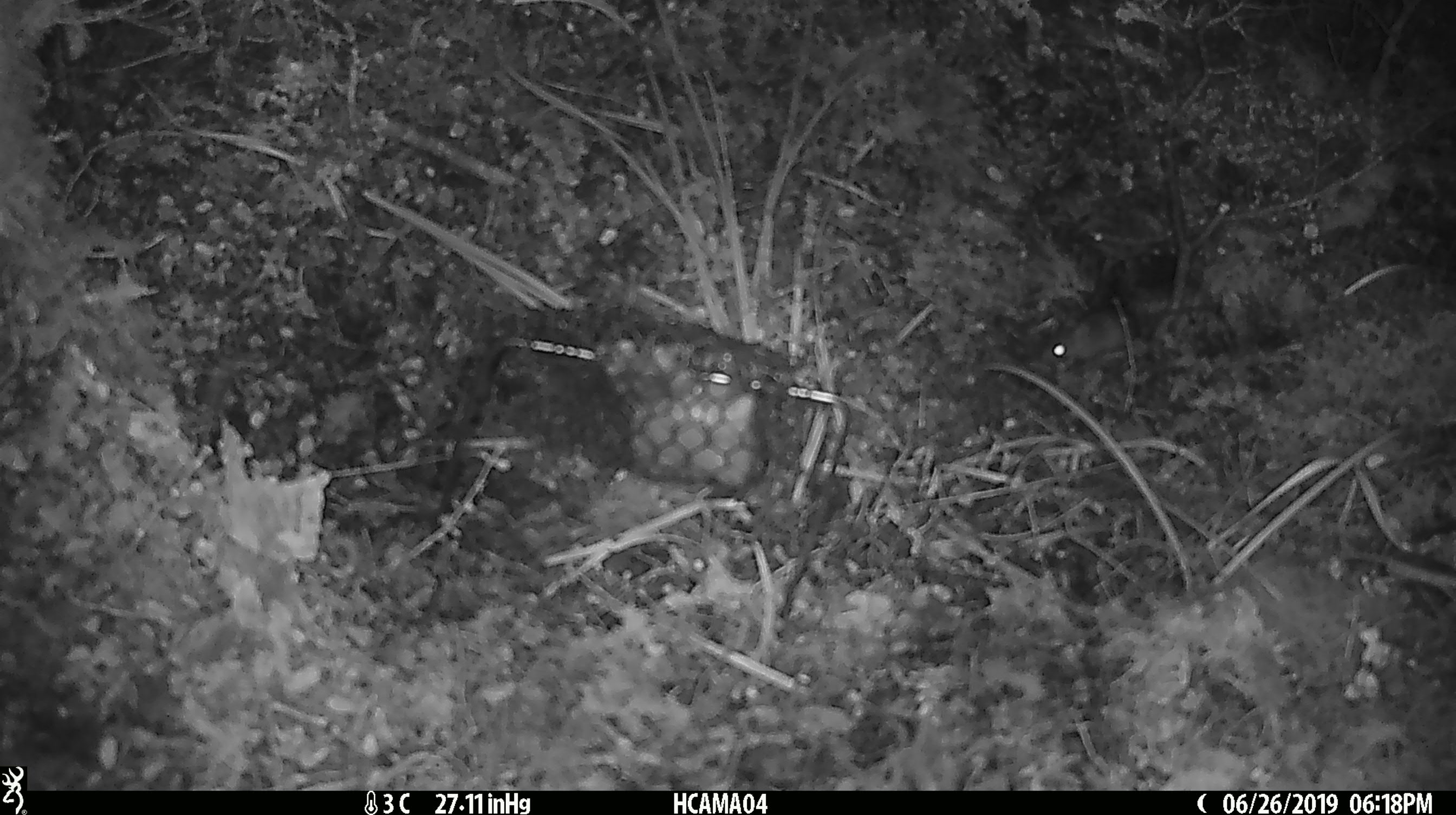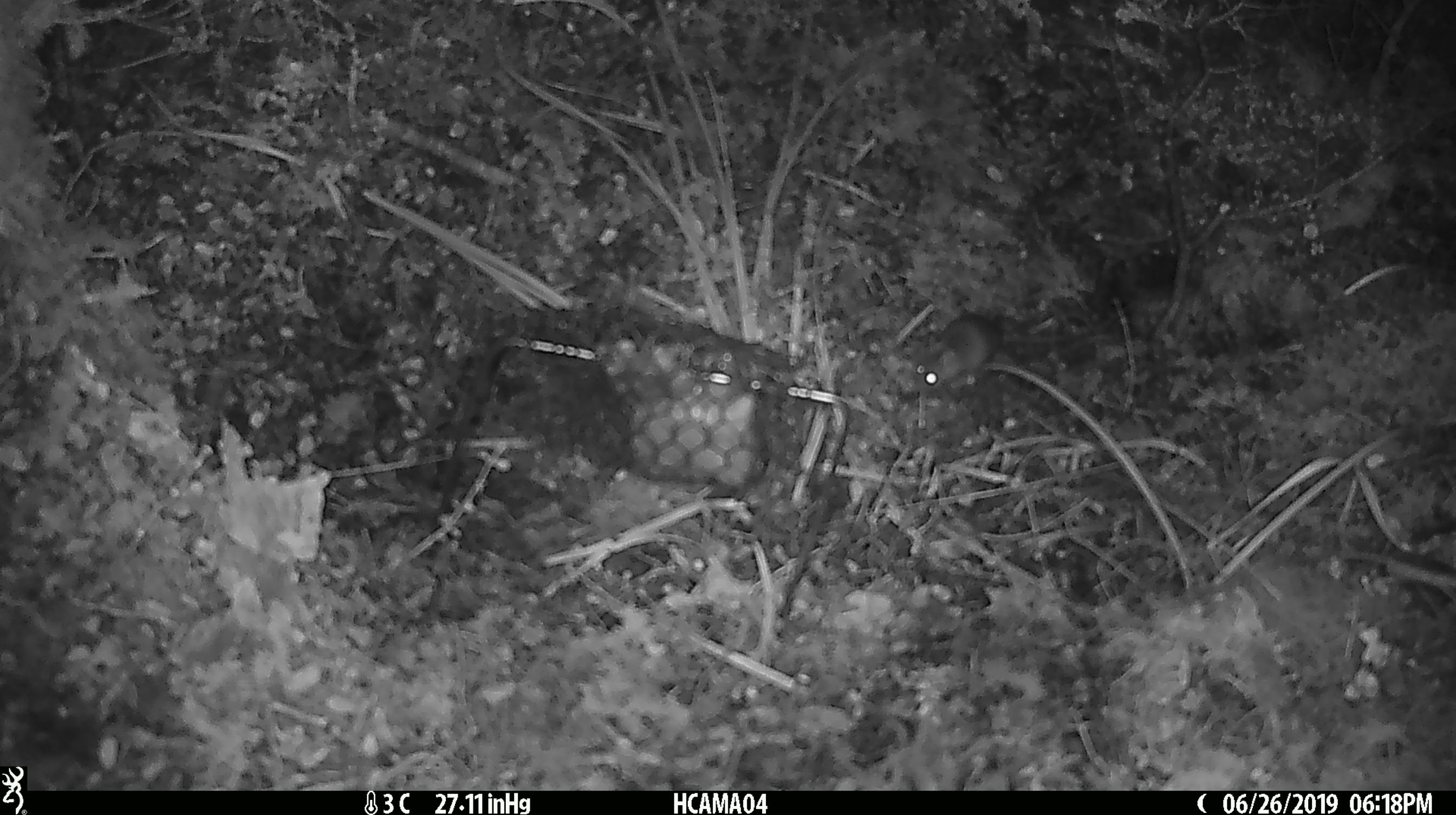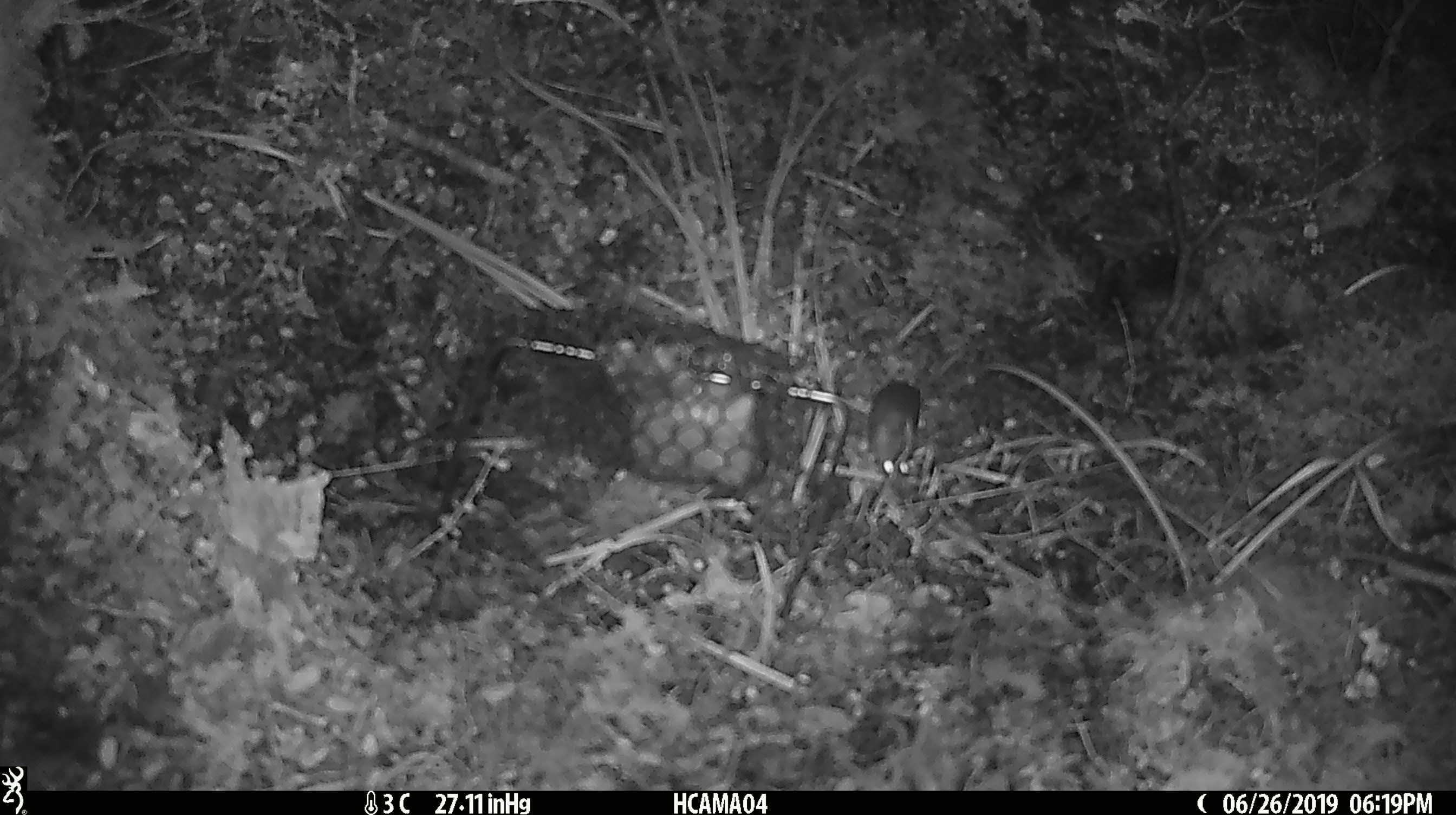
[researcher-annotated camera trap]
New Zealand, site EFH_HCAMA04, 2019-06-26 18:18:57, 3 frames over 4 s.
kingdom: Animalia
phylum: Chordata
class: Mammalia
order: Rodentia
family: Muridae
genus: Mus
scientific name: Mus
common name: mouse